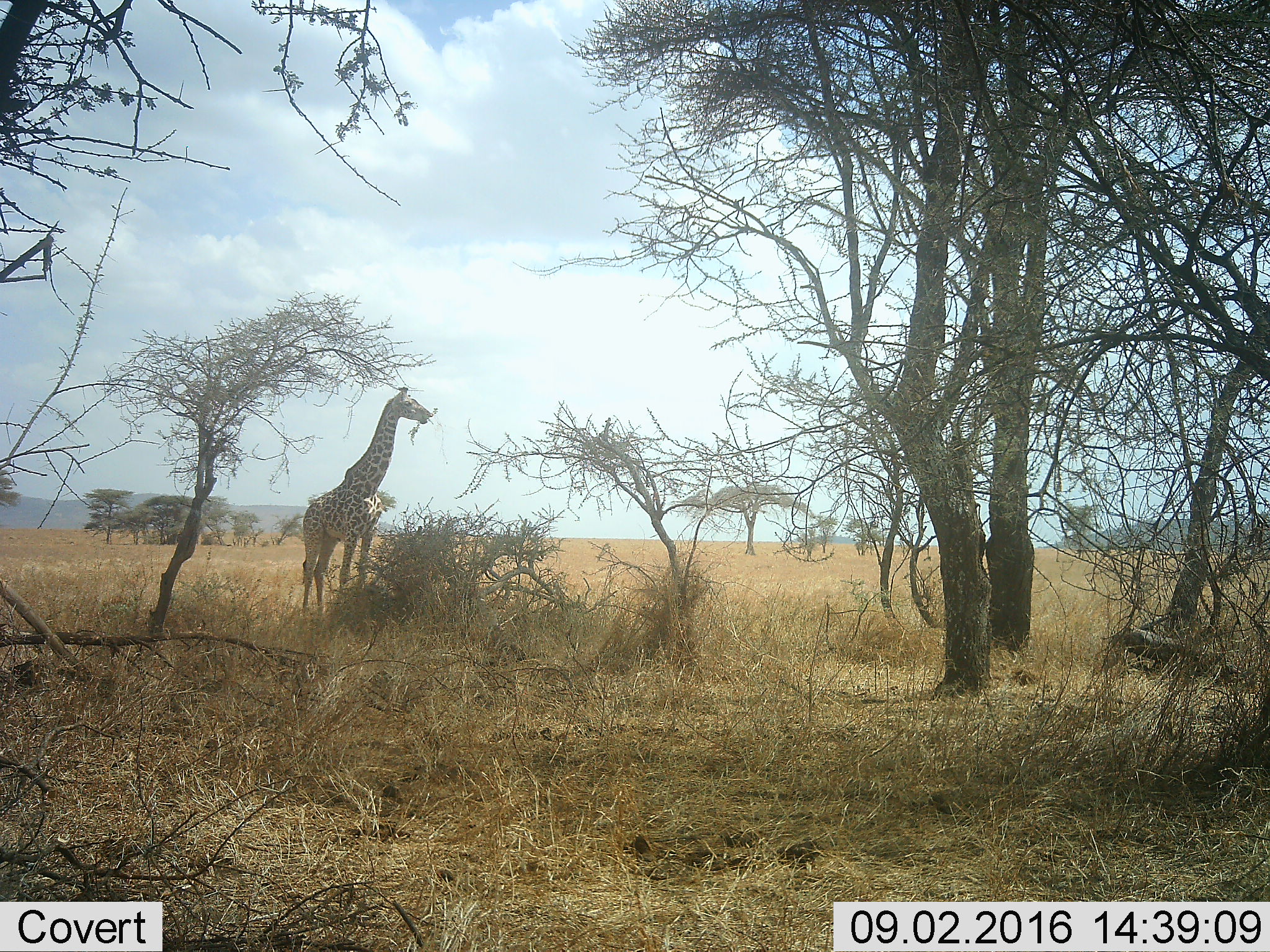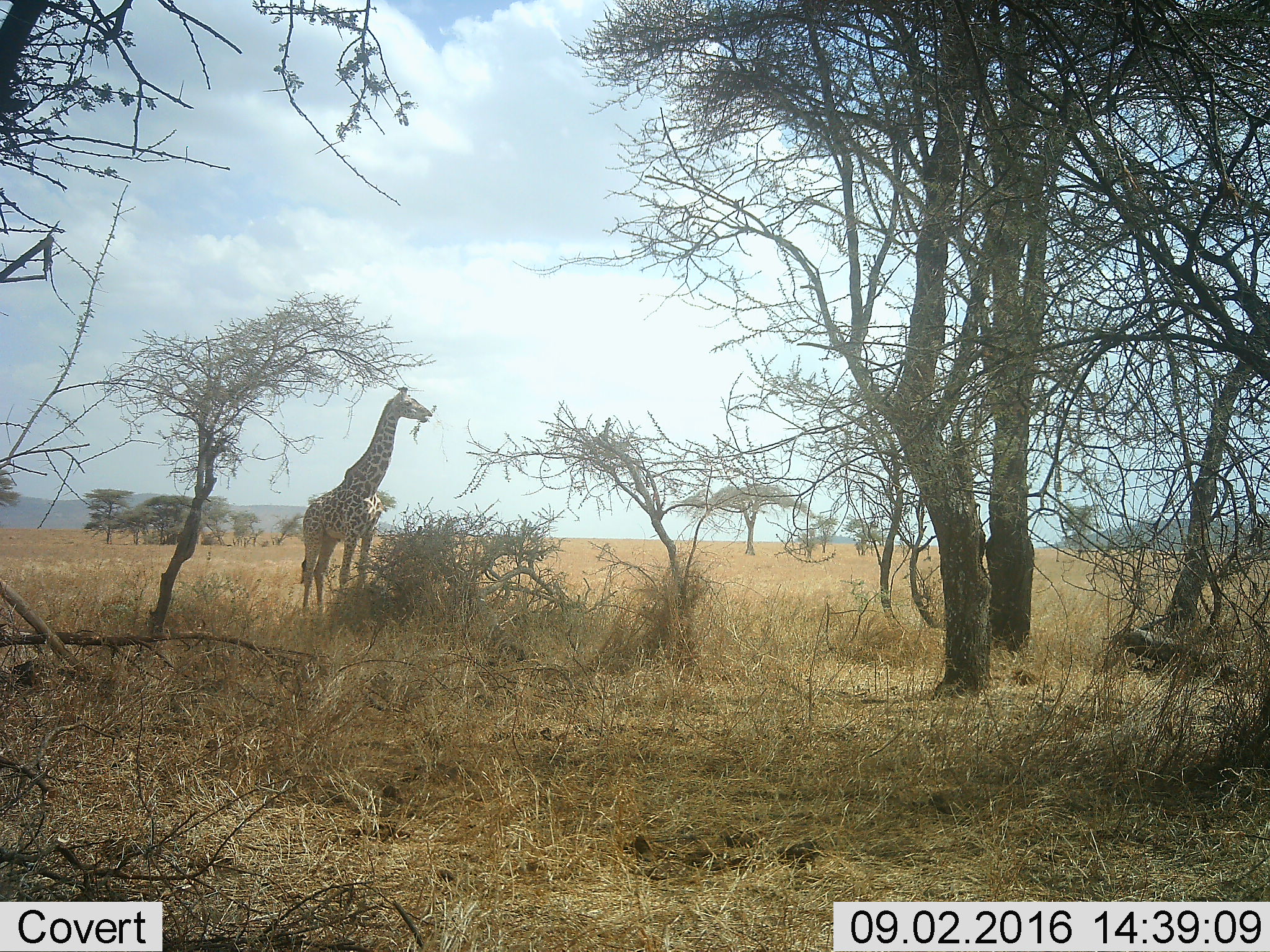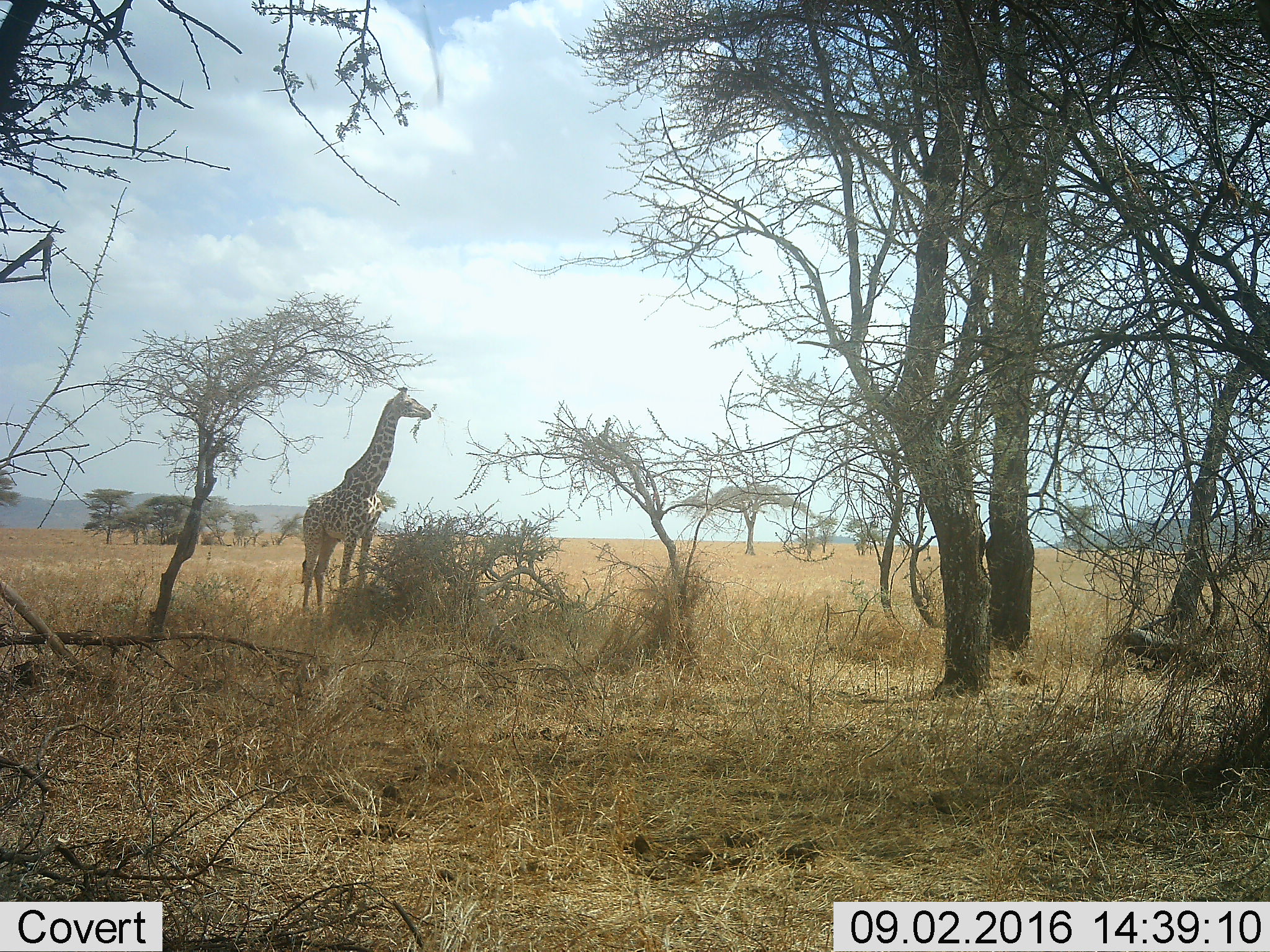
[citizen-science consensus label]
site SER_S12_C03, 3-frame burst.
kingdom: Animalia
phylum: Chordata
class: Mammalia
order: Artiodactyla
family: Giraffidae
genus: Giraffa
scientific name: Giraffa camelopardalis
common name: giraffe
Giraffe (Giraffa camelopardalis), count 1. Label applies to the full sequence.